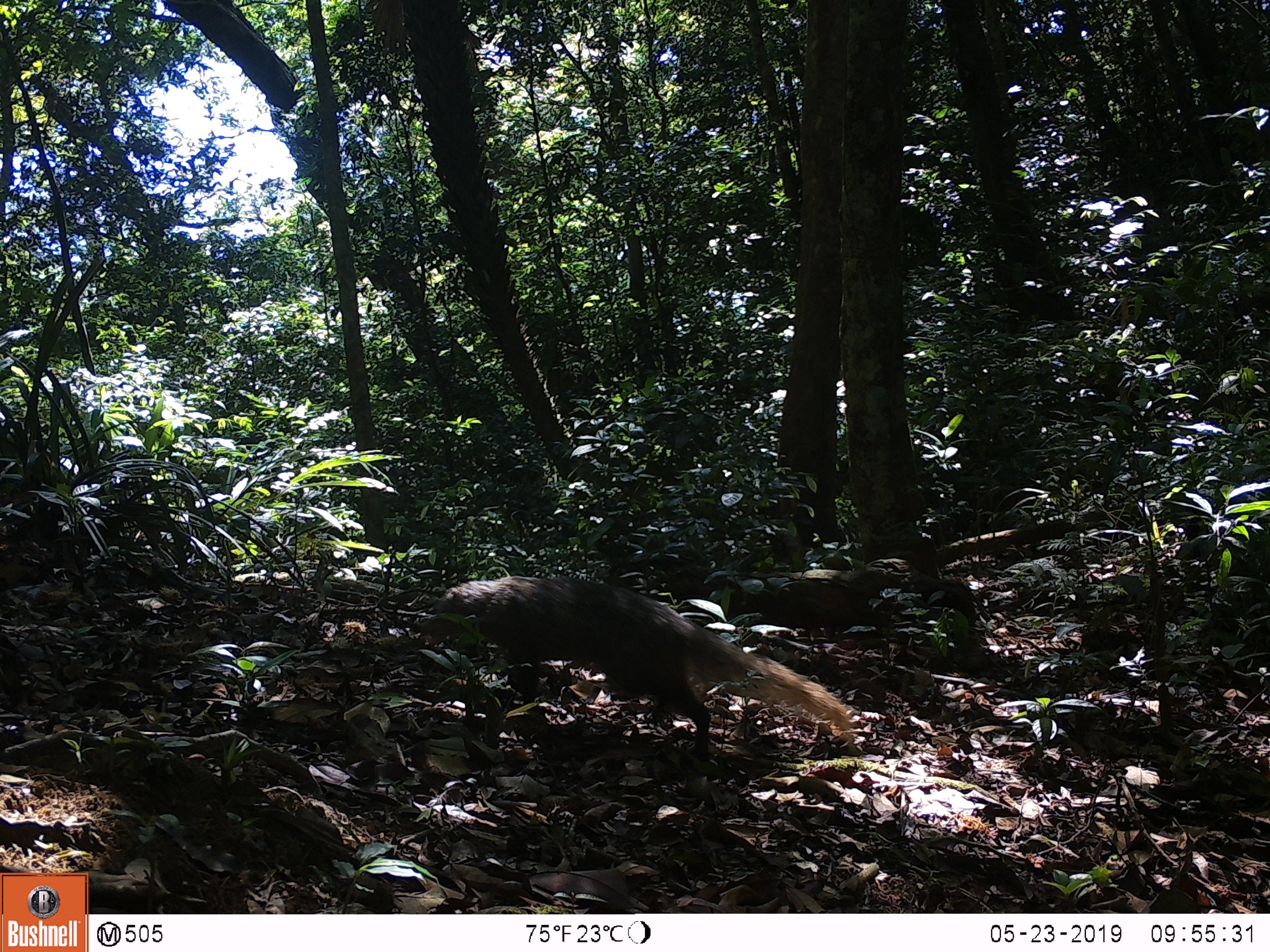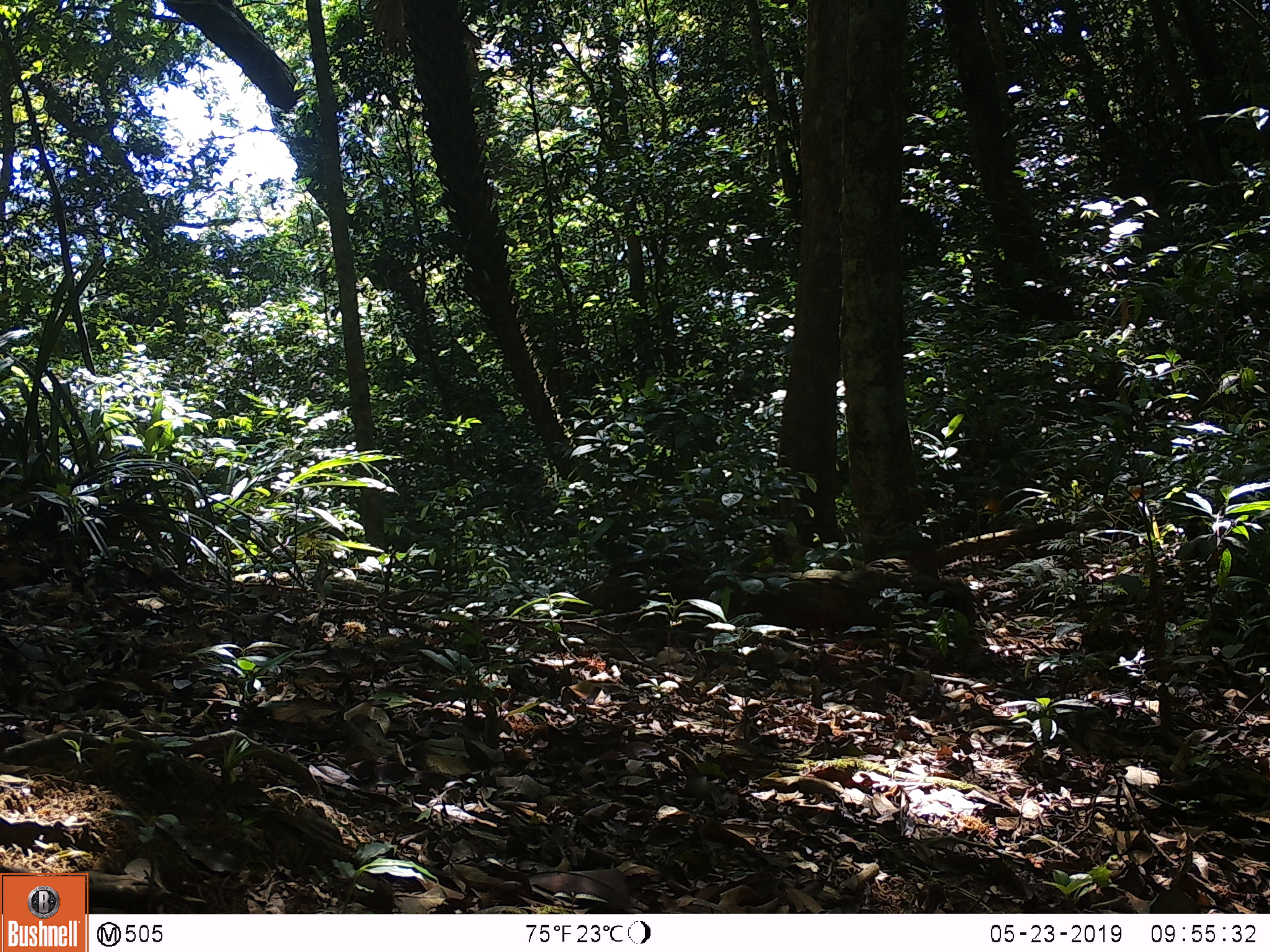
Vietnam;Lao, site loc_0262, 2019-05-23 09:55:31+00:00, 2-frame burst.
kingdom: Animalia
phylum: Chordata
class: Mammalia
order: Carnivora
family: Herpestidae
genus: Urva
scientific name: Urva urva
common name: crab-eating mongoose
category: crab eating mongoose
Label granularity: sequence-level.